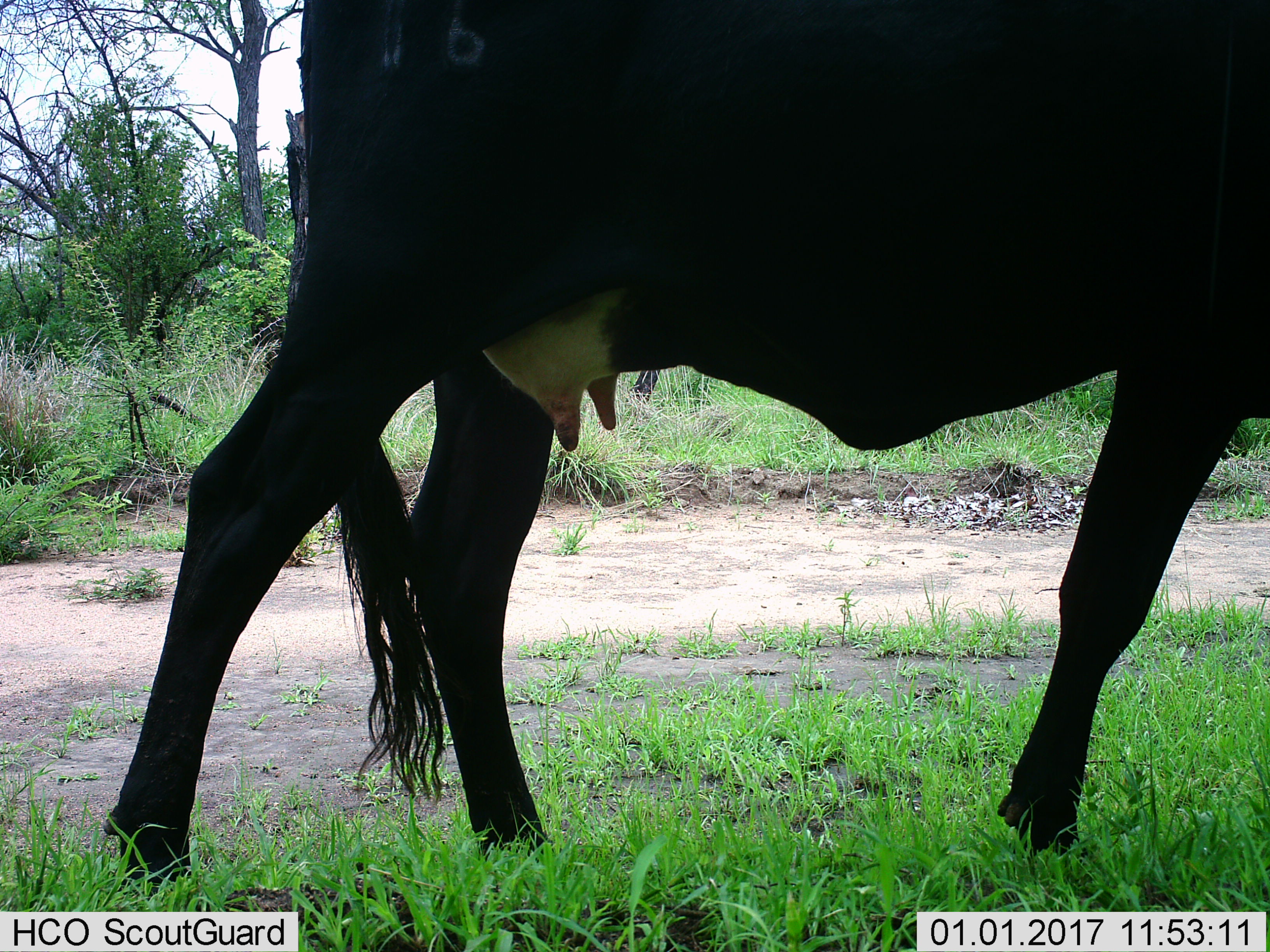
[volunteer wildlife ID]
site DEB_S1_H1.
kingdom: Animalia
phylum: Chordata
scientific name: Vertebrata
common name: domestic animal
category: domesticanimal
Domesticanimal (domestic animal) (Vertebrata), count 1. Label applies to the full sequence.